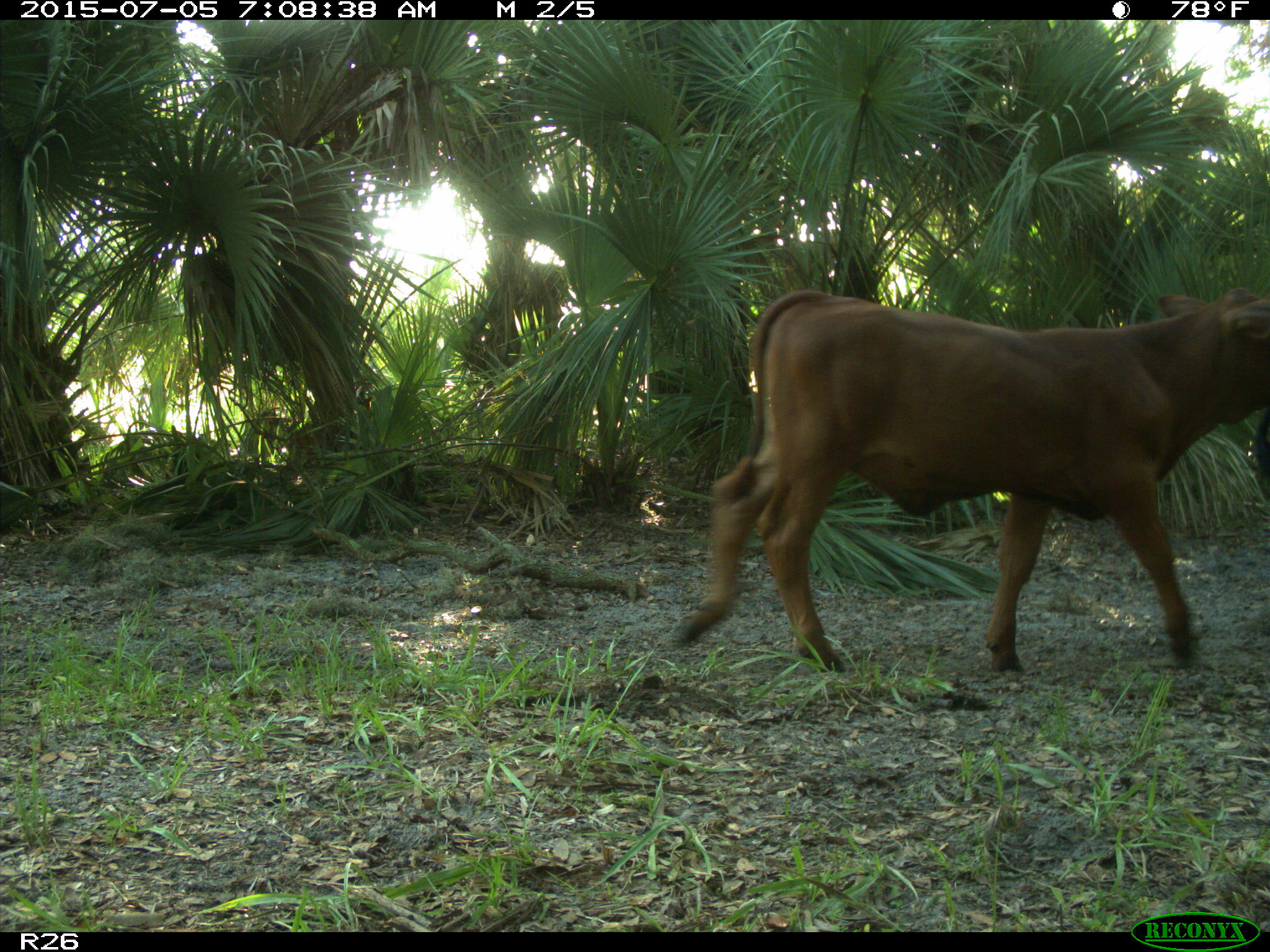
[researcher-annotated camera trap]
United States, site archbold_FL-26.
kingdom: Animalia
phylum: Chordata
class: Mammalia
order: Artiodactyla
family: Bovidae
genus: Bos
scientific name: Bos taurus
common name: domestic cow